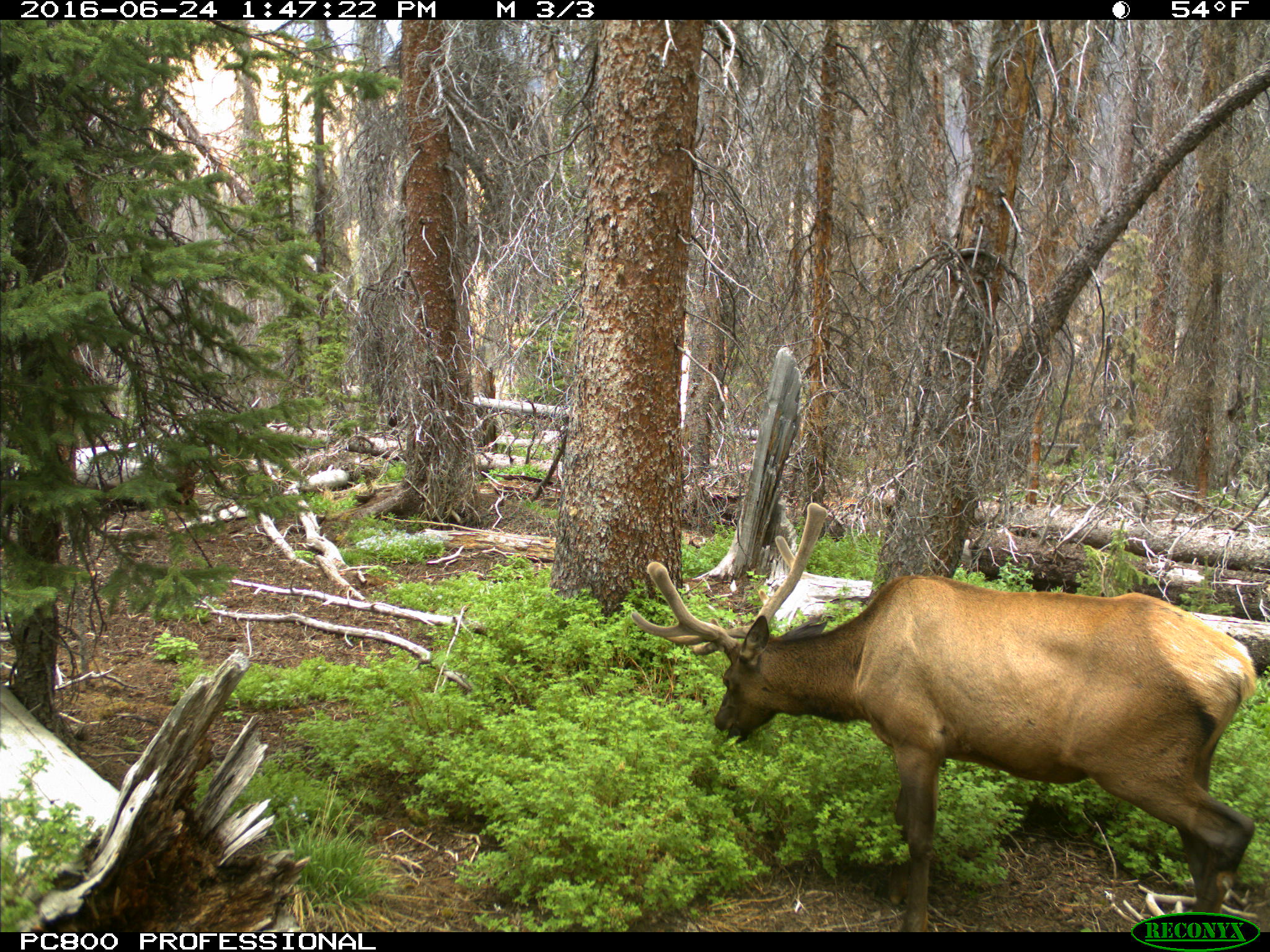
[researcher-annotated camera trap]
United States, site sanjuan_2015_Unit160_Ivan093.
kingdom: Animalia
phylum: Chordata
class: Mammalia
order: Artiodactyla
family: Cervidae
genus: Cervus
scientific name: Cervus elaphus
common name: red deer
Cervus elaphus (red deer).